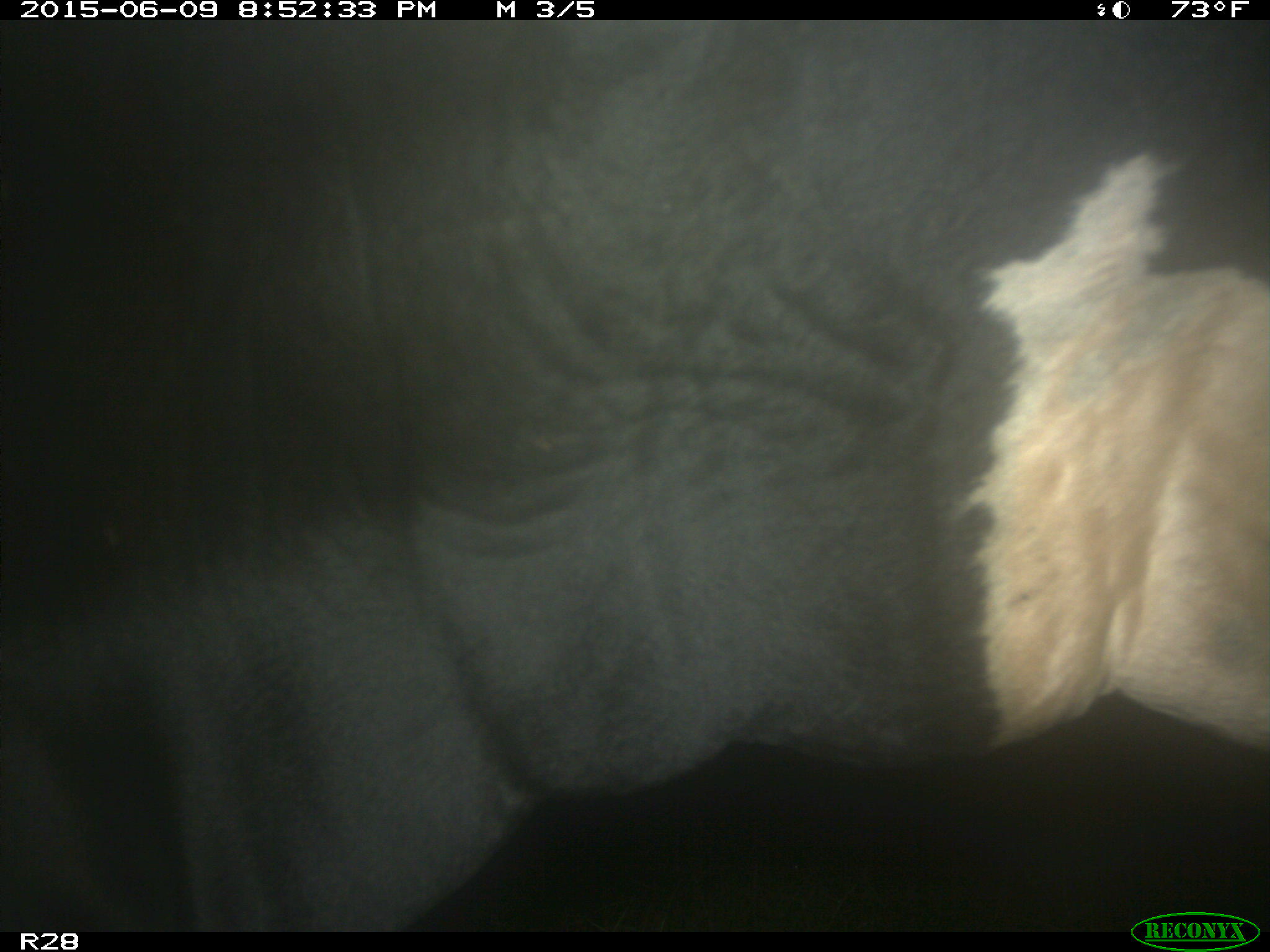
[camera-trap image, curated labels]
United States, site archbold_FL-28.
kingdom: Animalia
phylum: Chordata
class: Mammalia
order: Artiodactyla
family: Bovidae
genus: Bos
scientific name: Bos taurus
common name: domestic cow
Bos taurus (domestic cow).